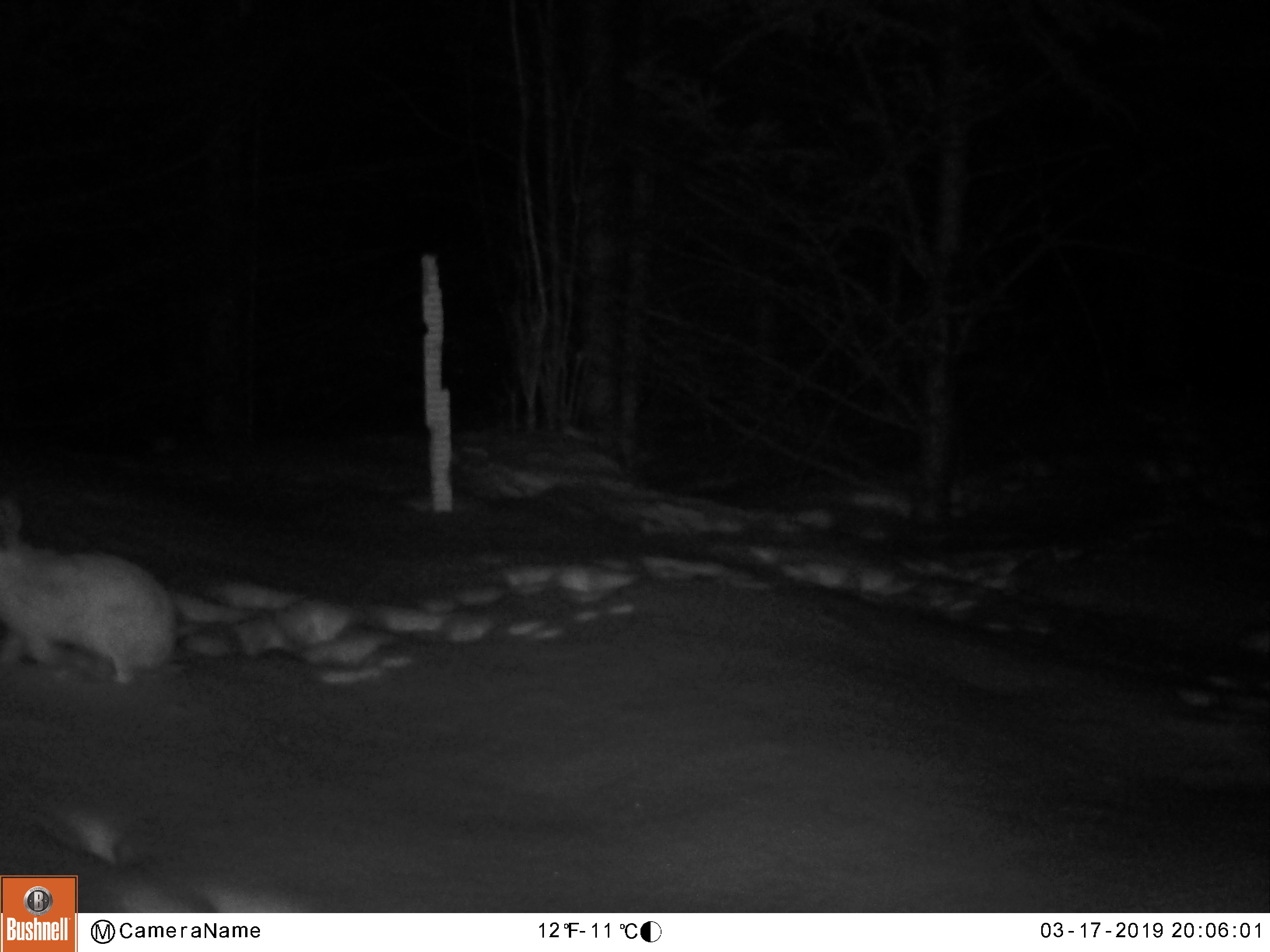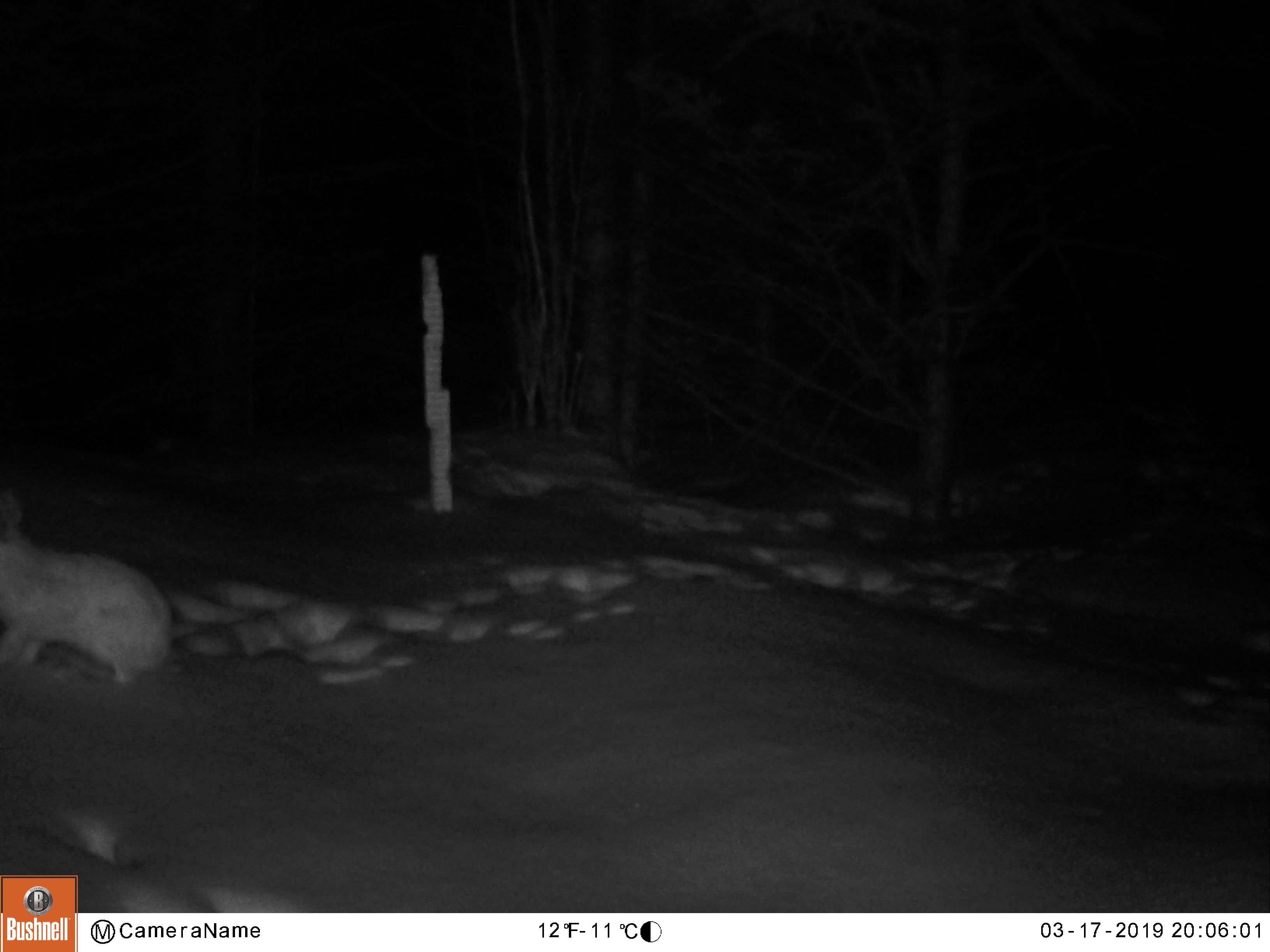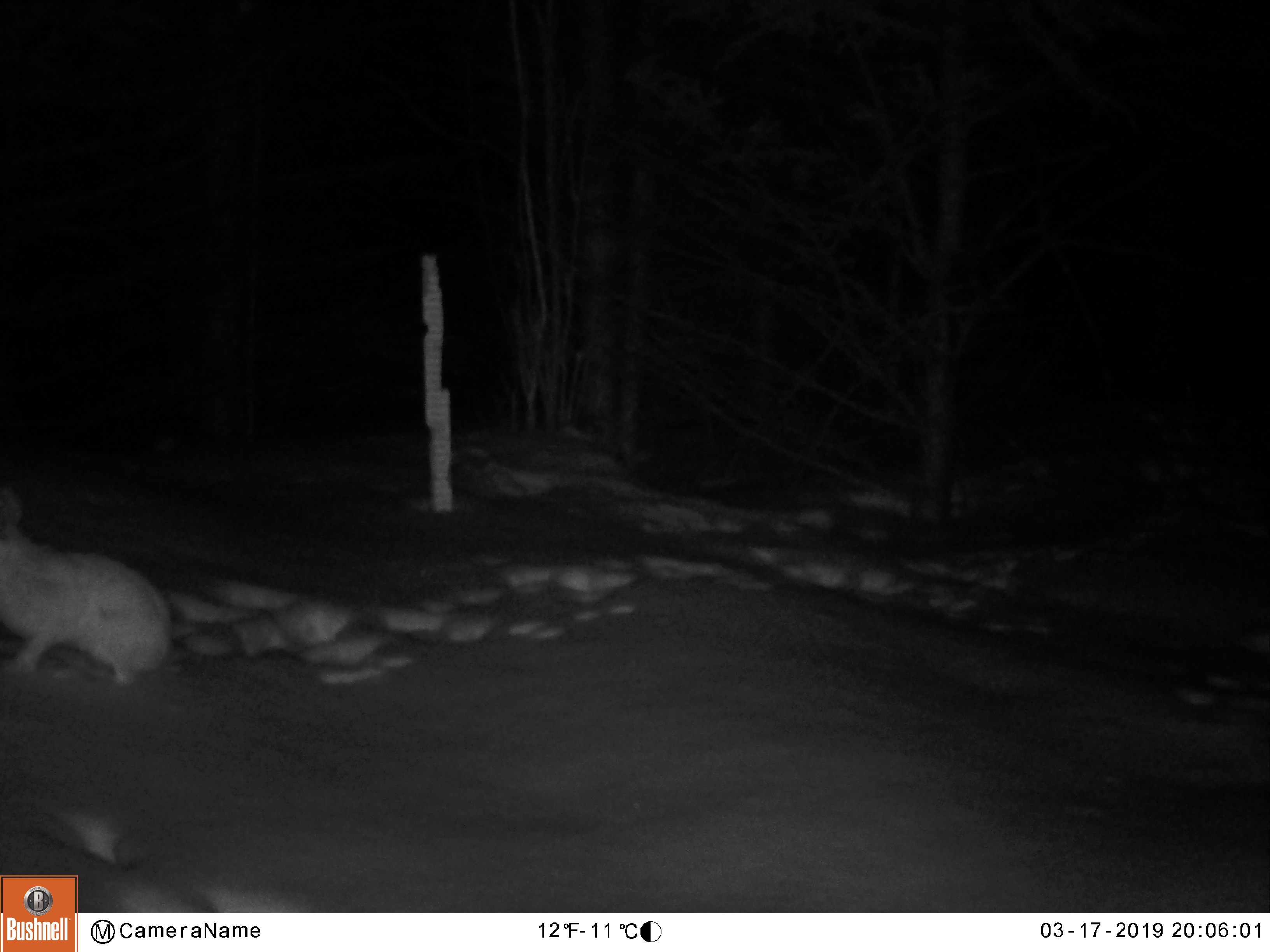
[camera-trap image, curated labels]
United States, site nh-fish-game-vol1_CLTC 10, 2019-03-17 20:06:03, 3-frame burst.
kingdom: Animalia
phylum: Chordata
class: Mammalia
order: Lagomorpha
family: Leporidae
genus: Lepus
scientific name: Lepus americanus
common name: snowshoe hare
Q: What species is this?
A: Snowshoe hare (Lepus americanus).